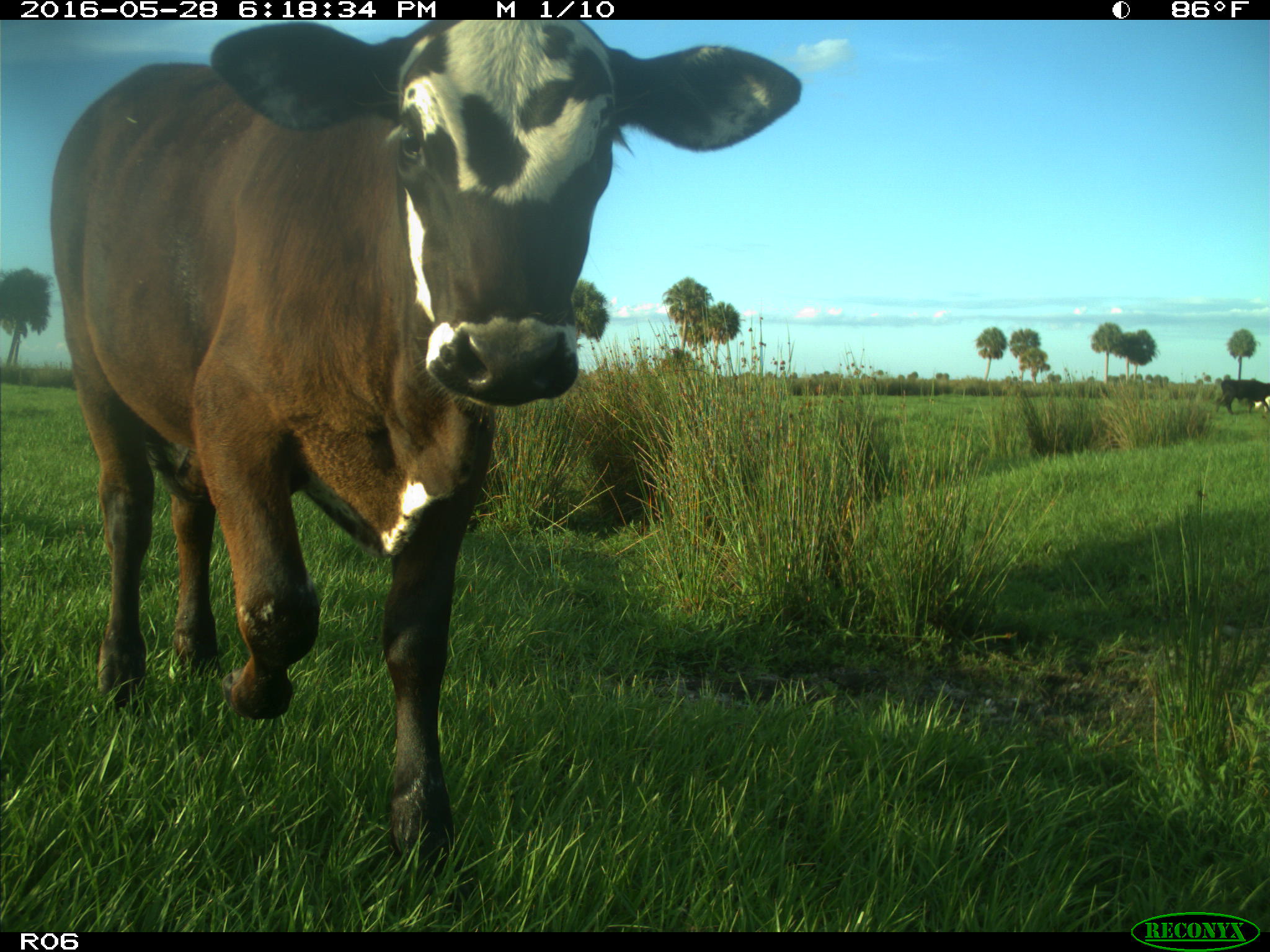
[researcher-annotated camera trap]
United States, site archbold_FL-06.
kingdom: Animalia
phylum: Chordata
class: Mammalia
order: Artiodactyla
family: Bovidae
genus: Bos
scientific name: Bos taurus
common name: domestic cow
Bos taurus (domestic cow).